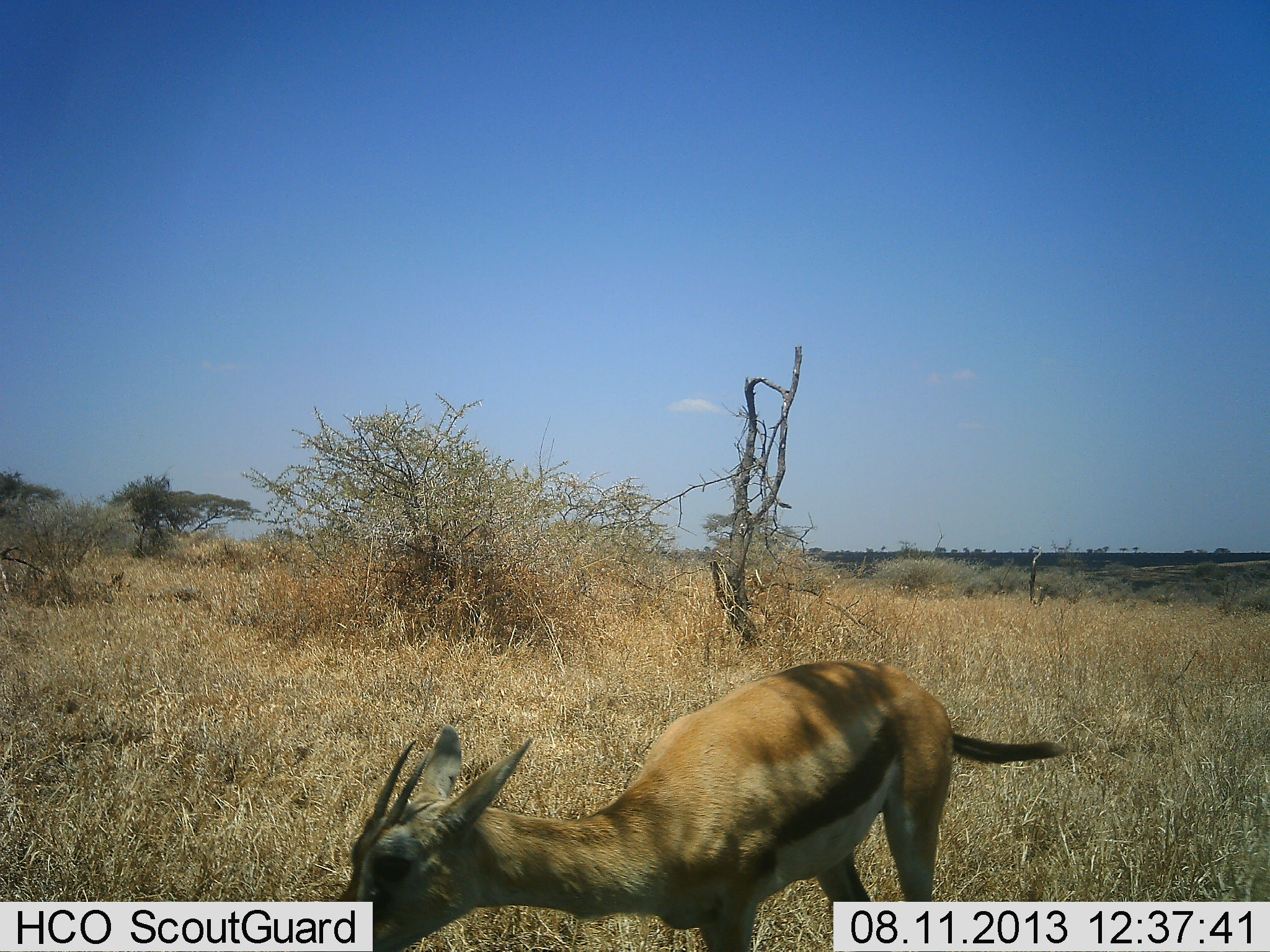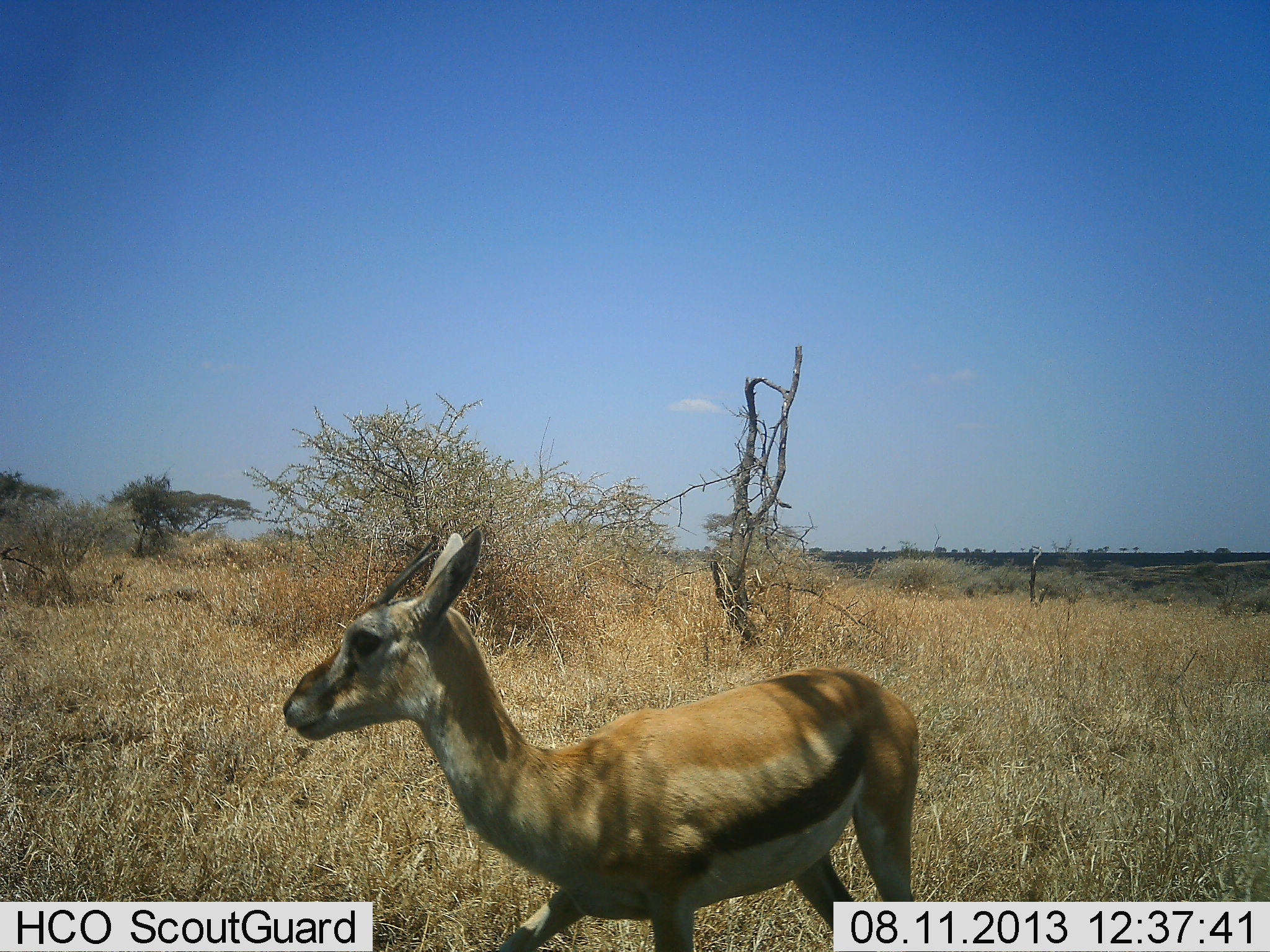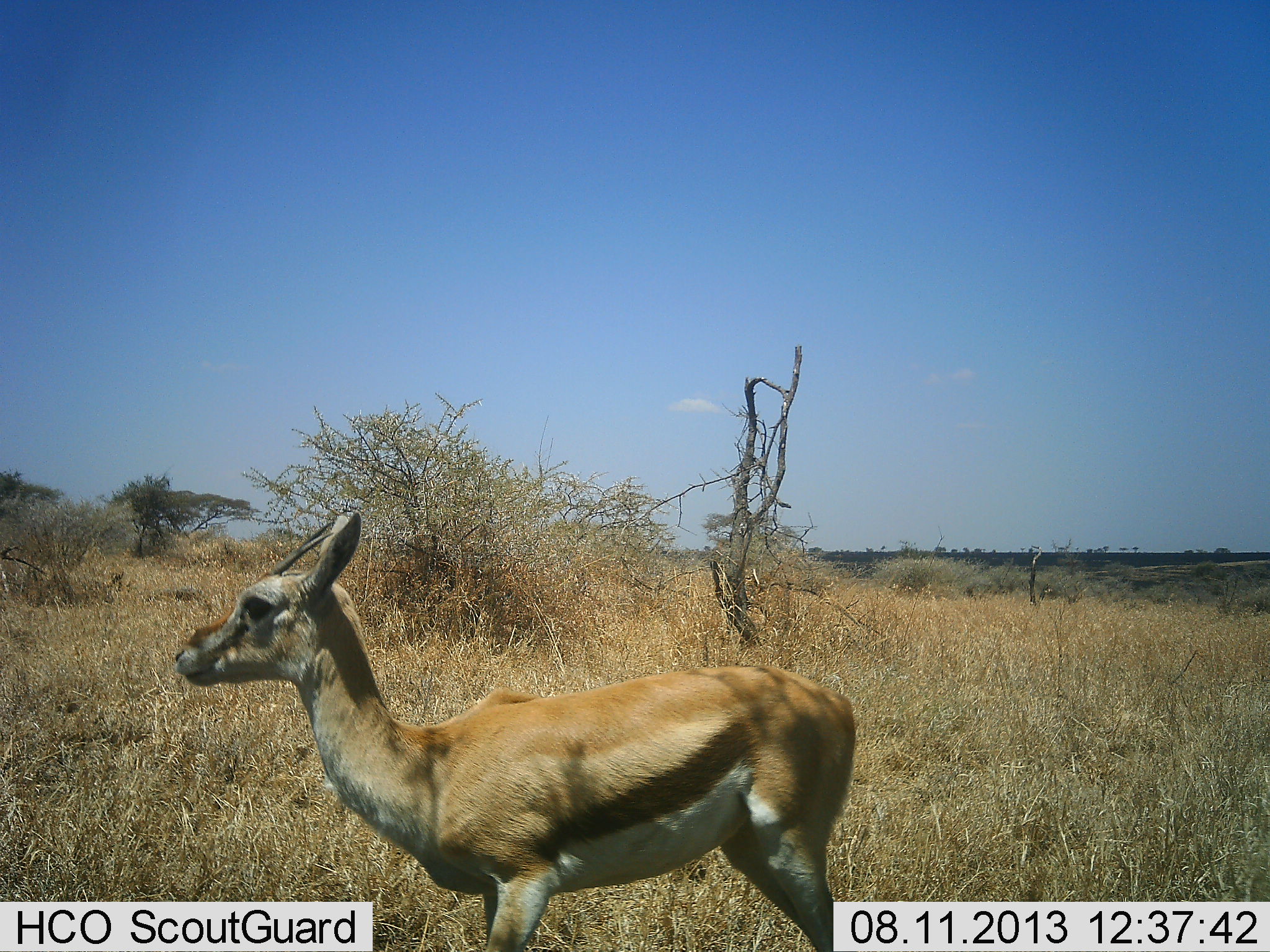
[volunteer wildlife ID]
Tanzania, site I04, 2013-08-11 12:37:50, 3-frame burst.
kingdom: Animalia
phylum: Chordata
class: Mammalia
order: Artiodactyla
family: Bovidae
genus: Eudorcas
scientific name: Eudorcas thomsonii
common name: thomson's gazelle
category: gazellethomsons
Gazellethomsons (thomson's gazelle) (Eudorcas thomsonii), count 1. Behavior (volunteer vote fractions): standing 60%, resting 0%, moving 30%, interacting 0%. Young present (vote fraction): 0%. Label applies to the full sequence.